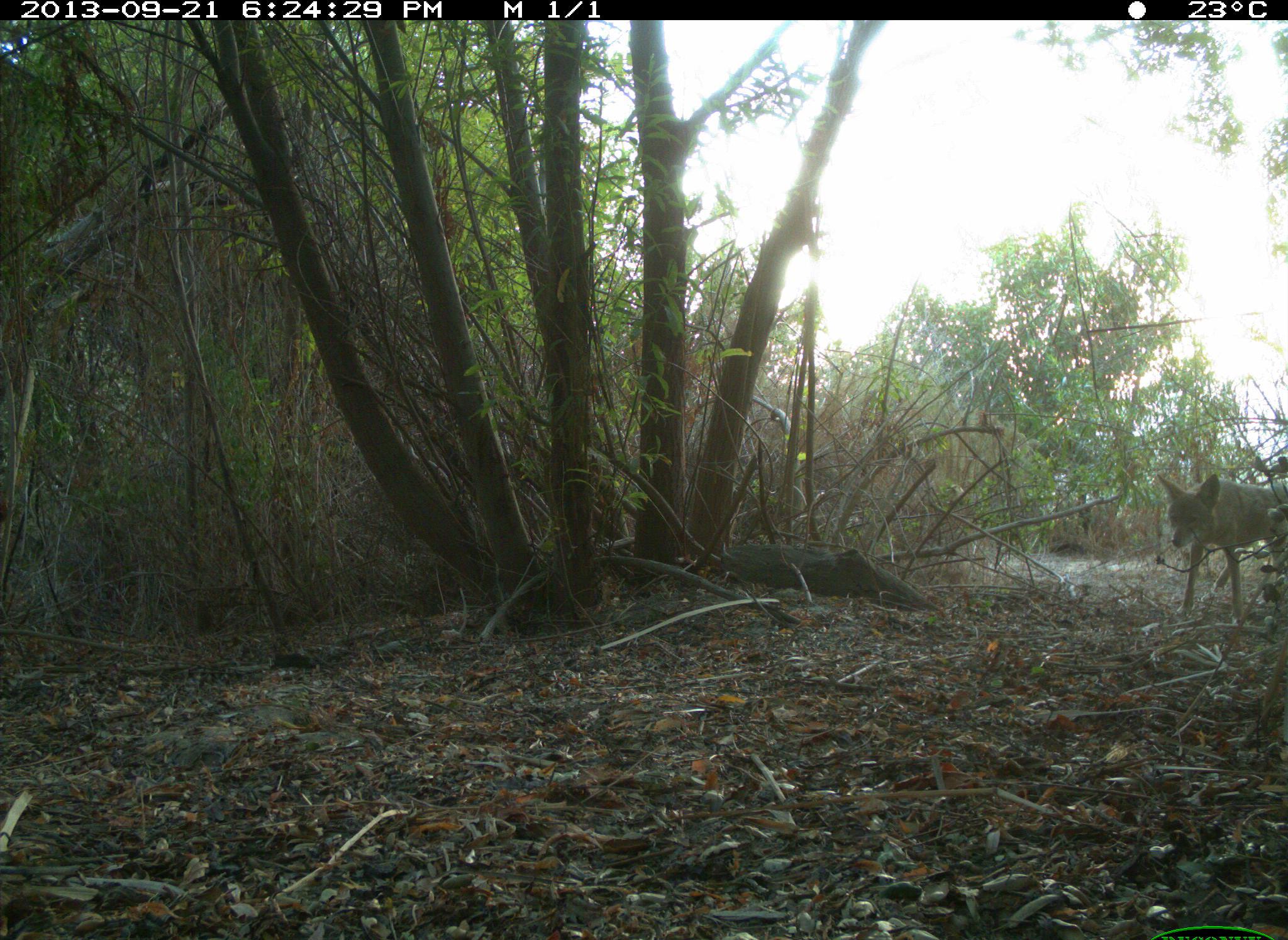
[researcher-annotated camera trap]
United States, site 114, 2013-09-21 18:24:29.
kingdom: Animalia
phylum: Chordata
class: Mammalia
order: Carnivora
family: Canidae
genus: Canis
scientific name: Canis latrans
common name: coyote